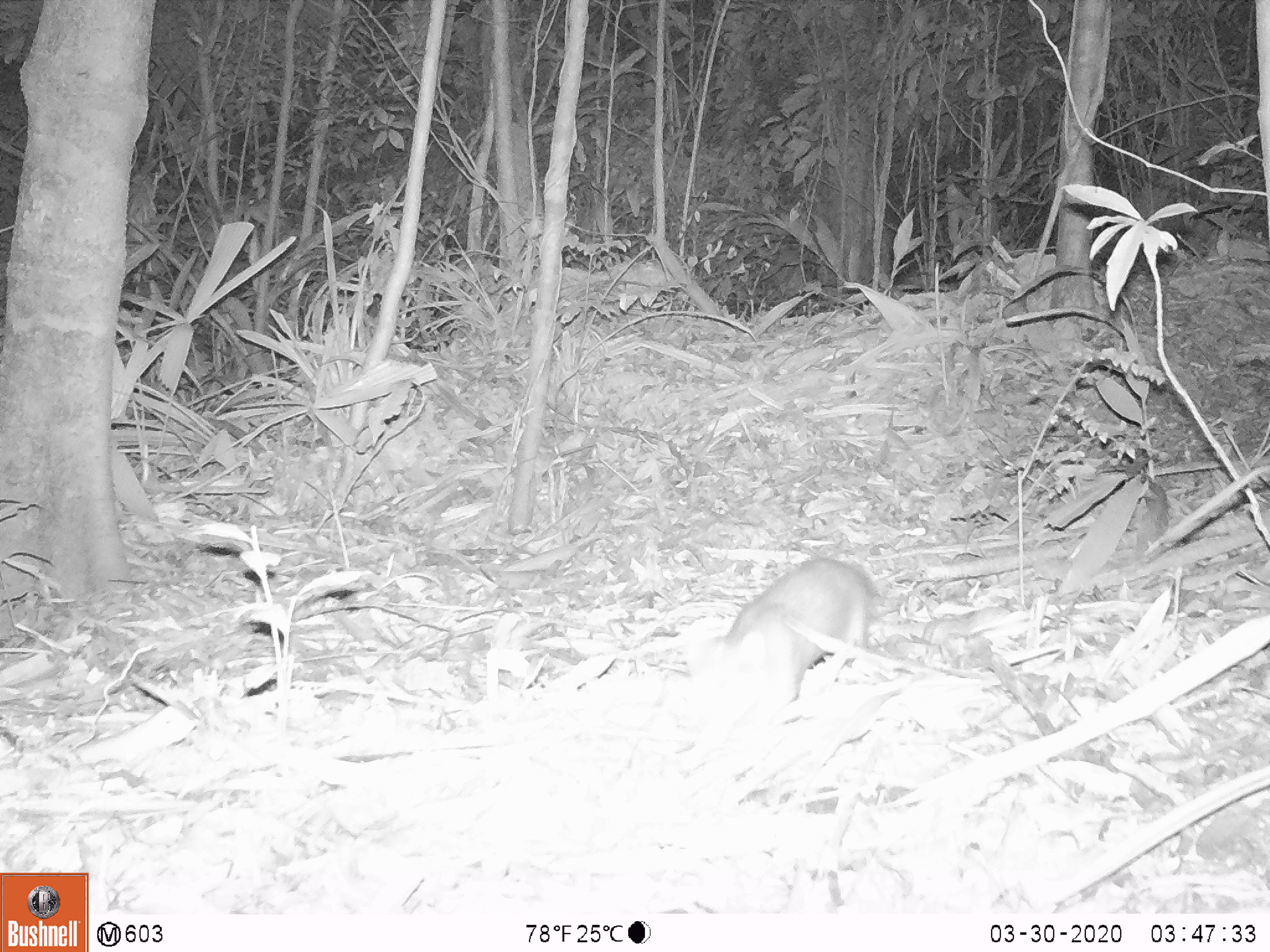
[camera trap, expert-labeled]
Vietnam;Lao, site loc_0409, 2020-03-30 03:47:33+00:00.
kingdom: Animalia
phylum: Chordata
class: Mammalia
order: Carnivora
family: Mustelidae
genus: Melogale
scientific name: Melogale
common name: ferret badger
Ferret badger (Melogale). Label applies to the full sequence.